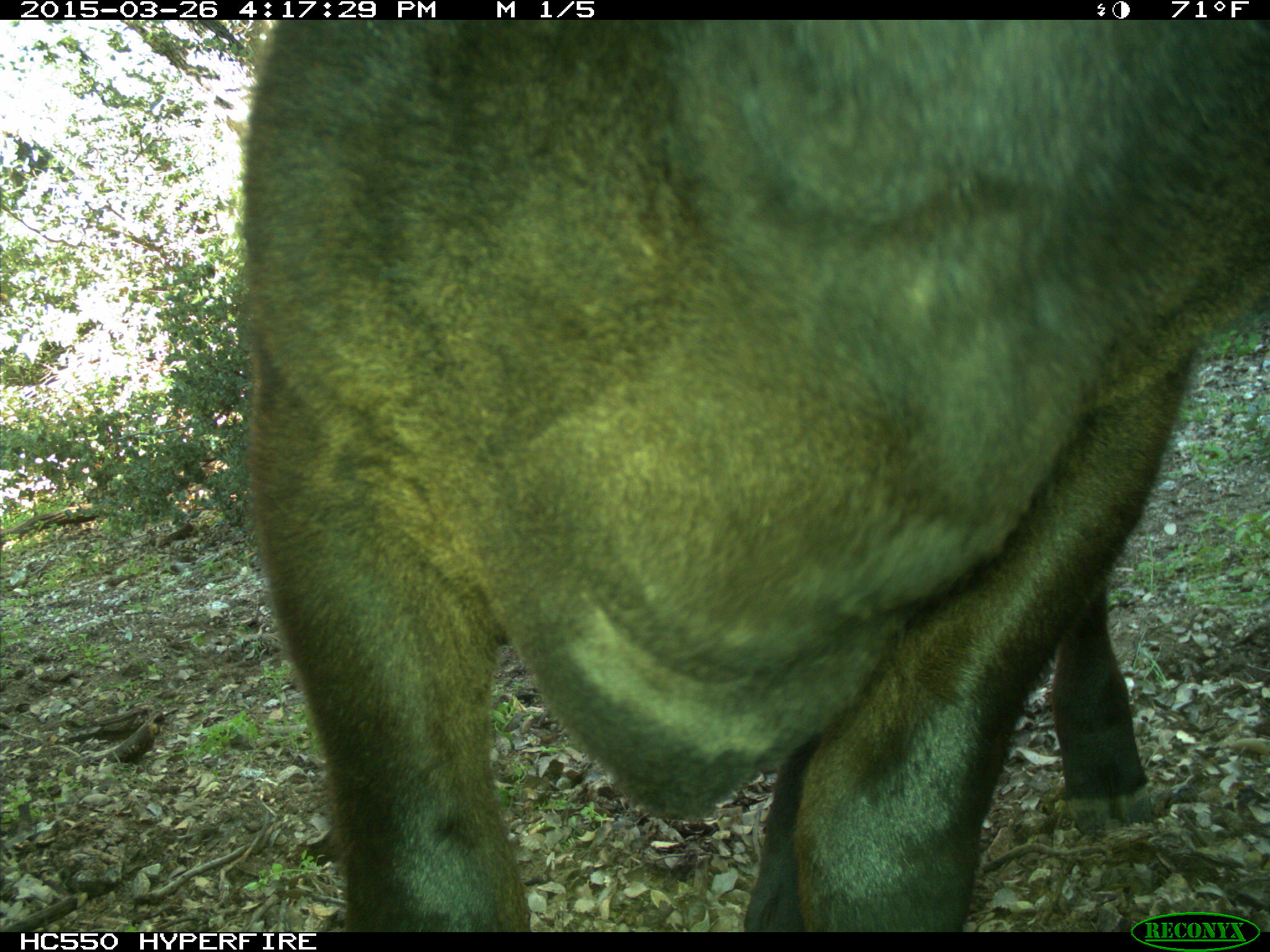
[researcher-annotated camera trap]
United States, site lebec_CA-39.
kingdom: Animalia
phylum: Chordata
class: Mammalia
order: Artiodactyla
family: Bovidae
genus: Bos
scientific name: Bos taurus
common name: domestic cow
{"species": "Bos taurus (domestic cow)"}